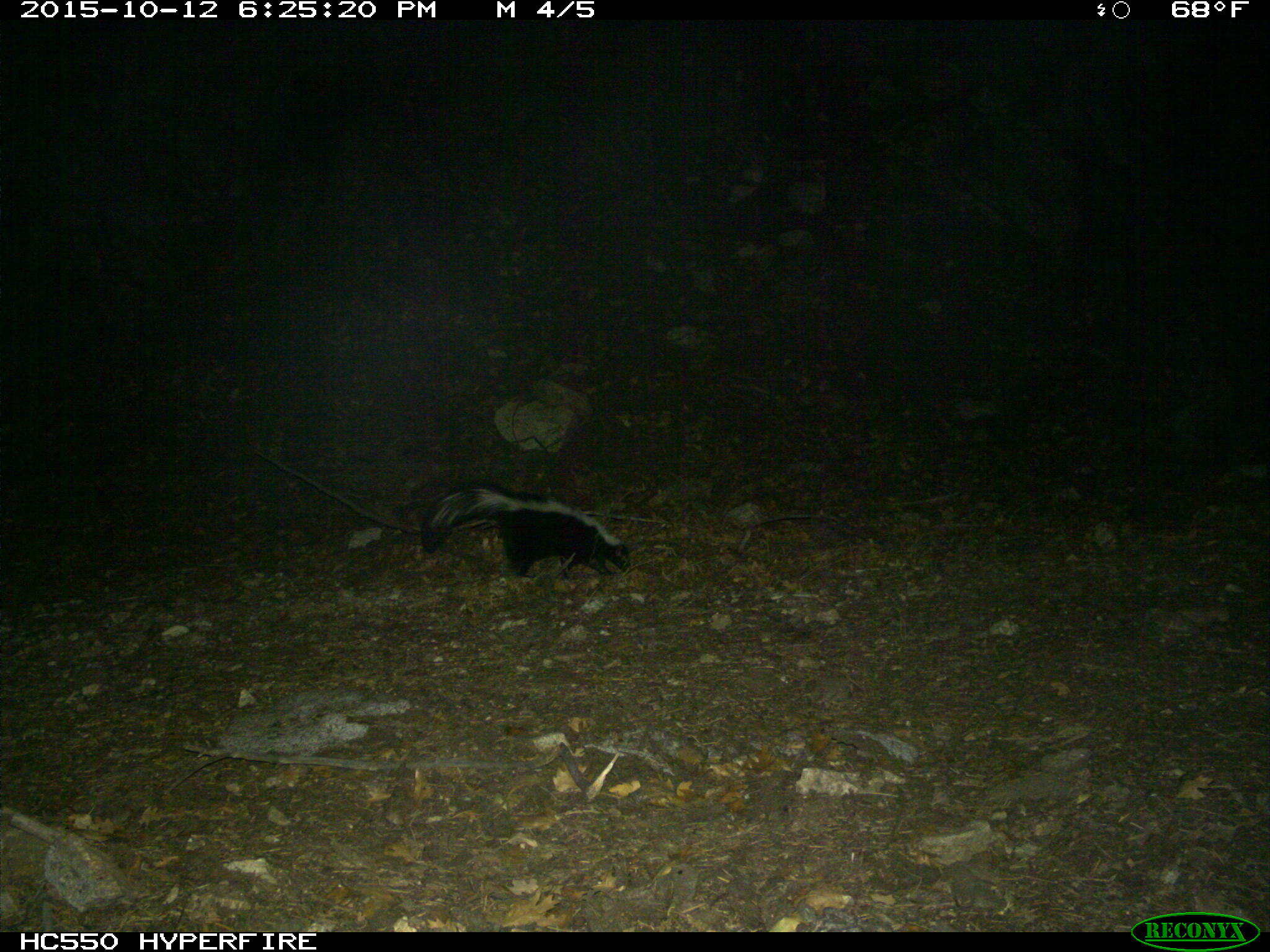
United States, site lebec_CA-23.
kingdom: Animalia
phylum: Chordata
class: Mammalia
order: Carnivora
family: Mephitidae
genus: Mephitis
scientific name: Mephitis mephitis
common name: striped skunk